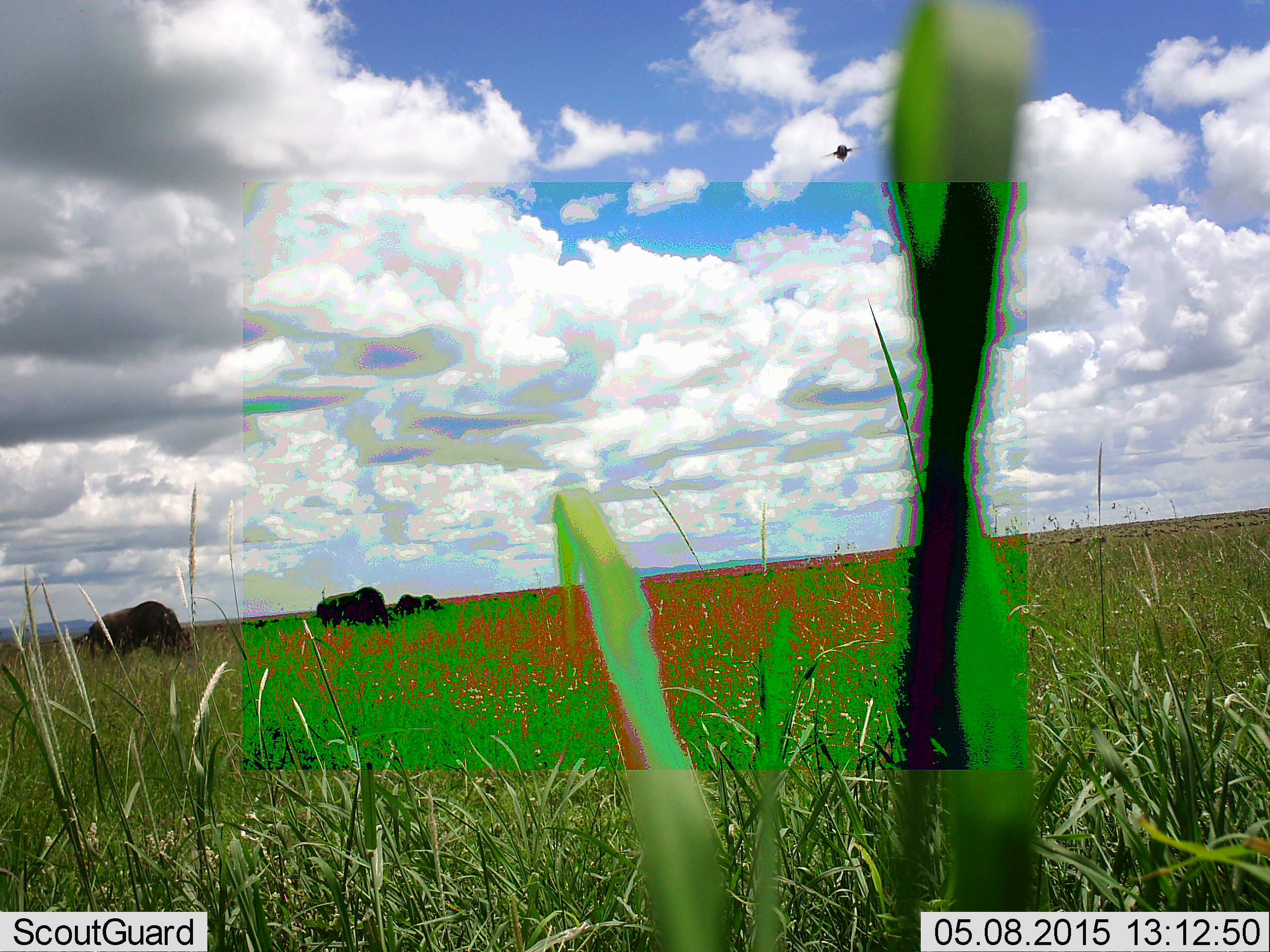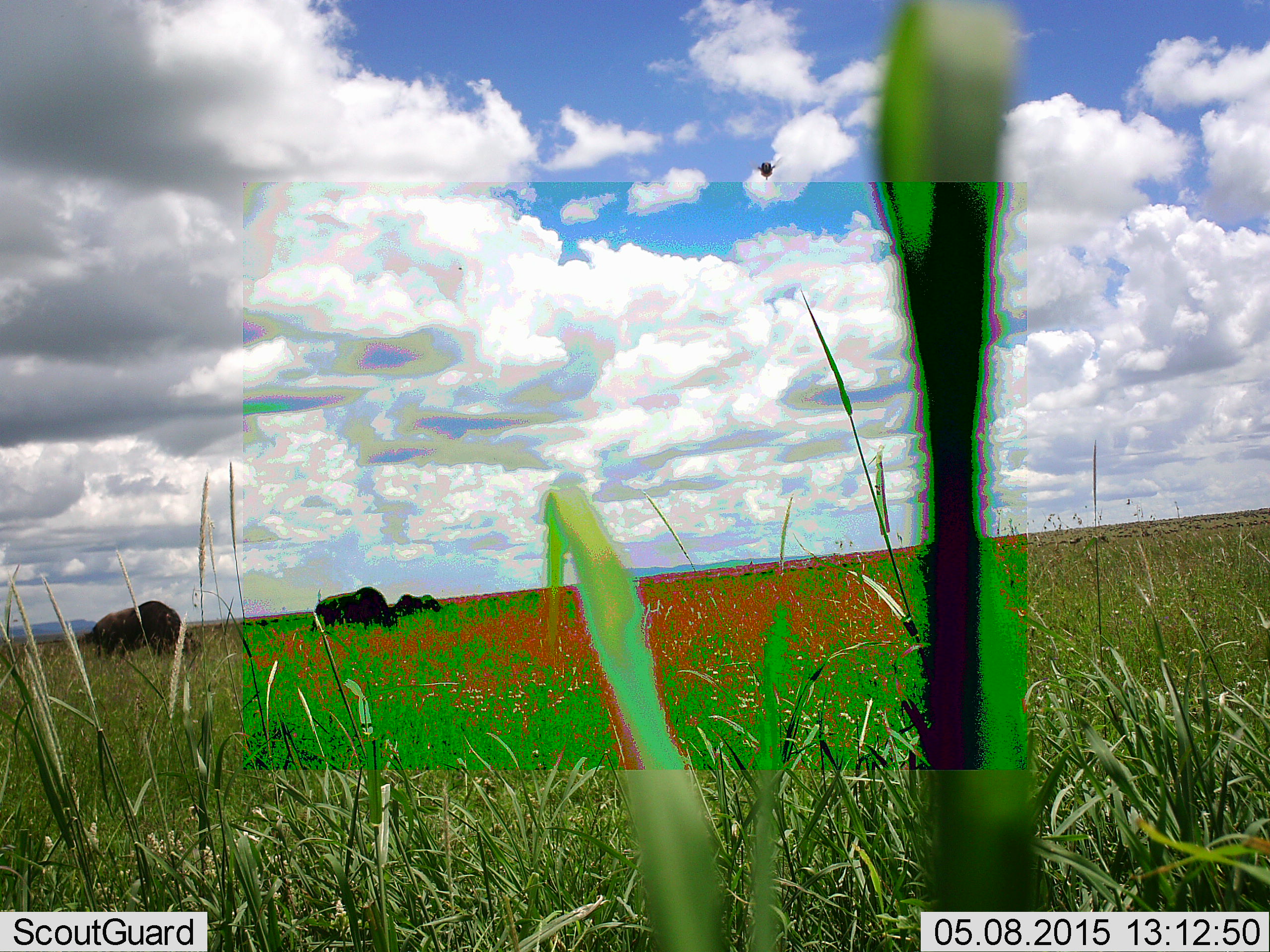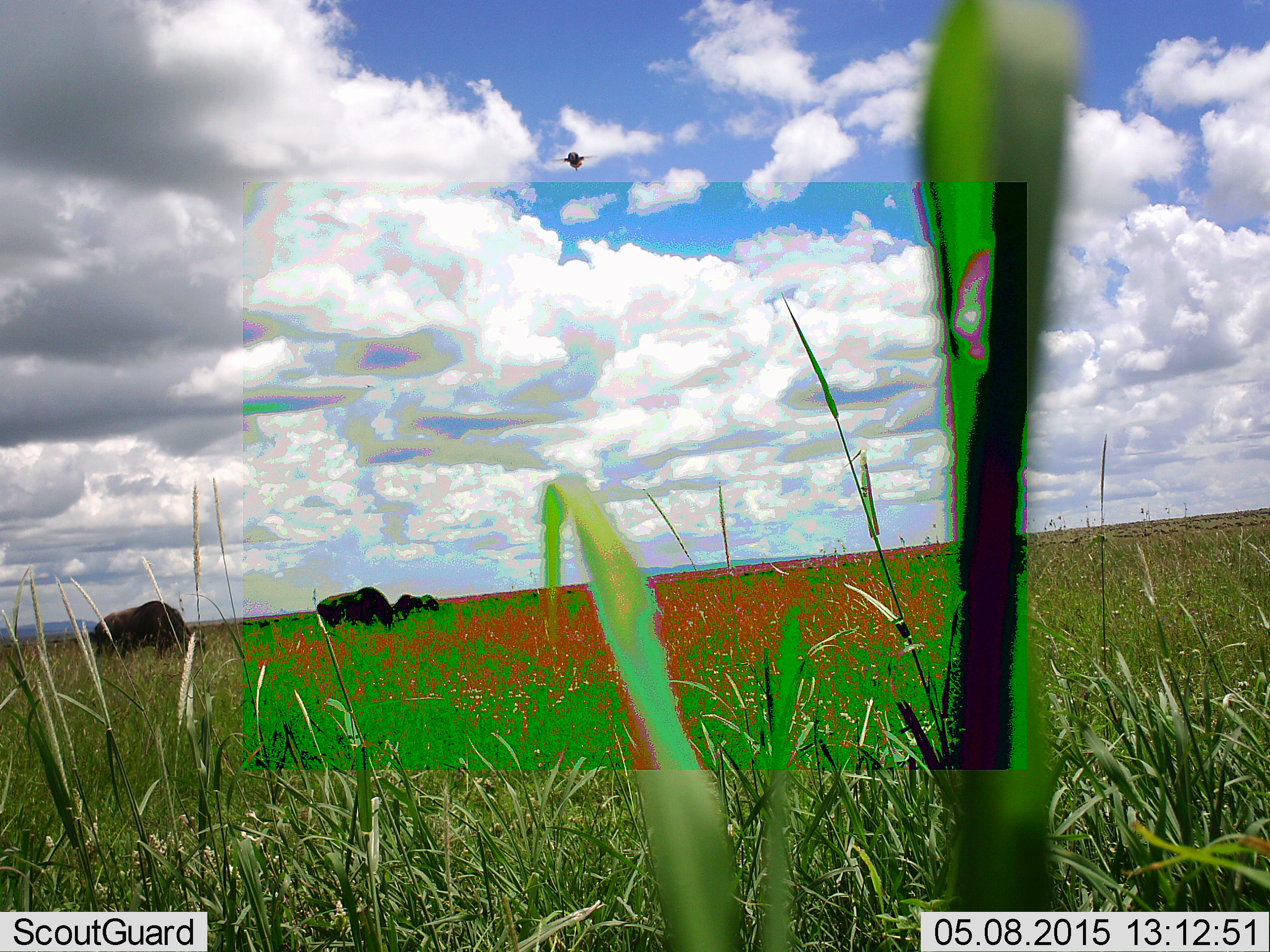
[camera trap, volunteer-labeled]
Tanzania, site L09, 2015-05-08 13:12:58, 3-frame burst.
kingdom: Animalia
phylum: Chordata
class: Mammalia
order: Artiodactyla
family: Bovidae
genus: Connochaetes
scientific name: Connochaetes taurinus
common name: blue wildebeest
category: wildebeest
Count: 3.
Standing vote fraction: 27%.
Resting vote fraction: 0%.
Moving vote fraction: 0%.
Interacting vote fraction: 0%.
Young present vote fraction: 0%.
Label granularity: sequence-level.